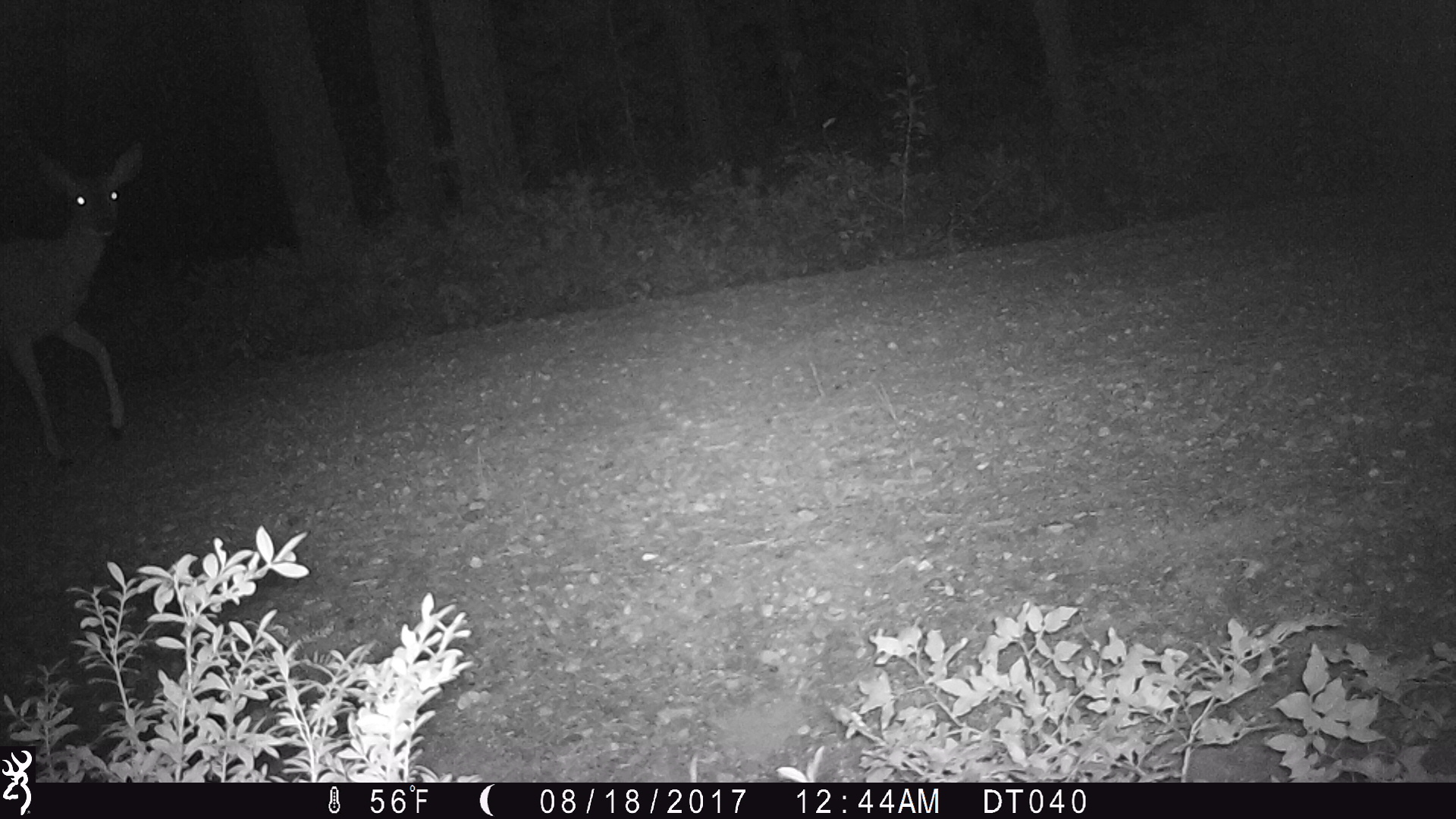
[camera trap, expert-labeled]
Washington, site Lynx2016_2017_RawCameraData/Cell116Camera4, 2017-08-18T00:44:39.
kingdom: Animalia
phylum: Chordata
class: Mammalia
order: Artiodactyla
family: Cervidae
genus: Odocoileus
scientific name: Odocoileus hemionus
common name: mule deer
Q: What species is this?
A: Odocoileus hemionus (mule deer).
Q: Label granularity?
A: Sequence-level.